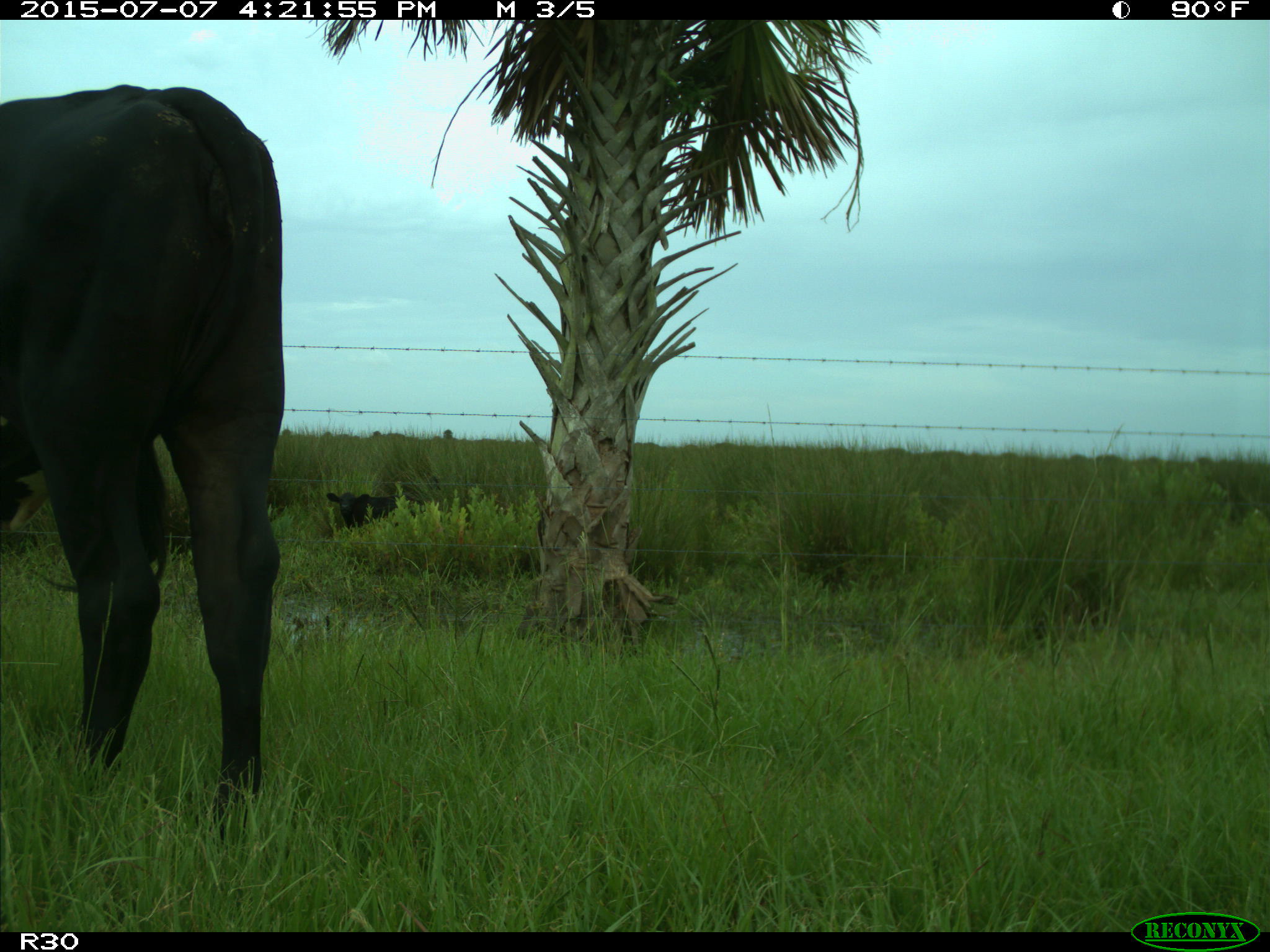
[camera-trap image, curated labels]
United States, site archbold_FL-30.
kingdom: Animalia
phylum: Chordata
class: Mammalia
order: Artiodactyla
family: Bovidae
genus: Bos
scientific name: Bos taurus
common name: domestic cow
Bos taurus (domestic cow).